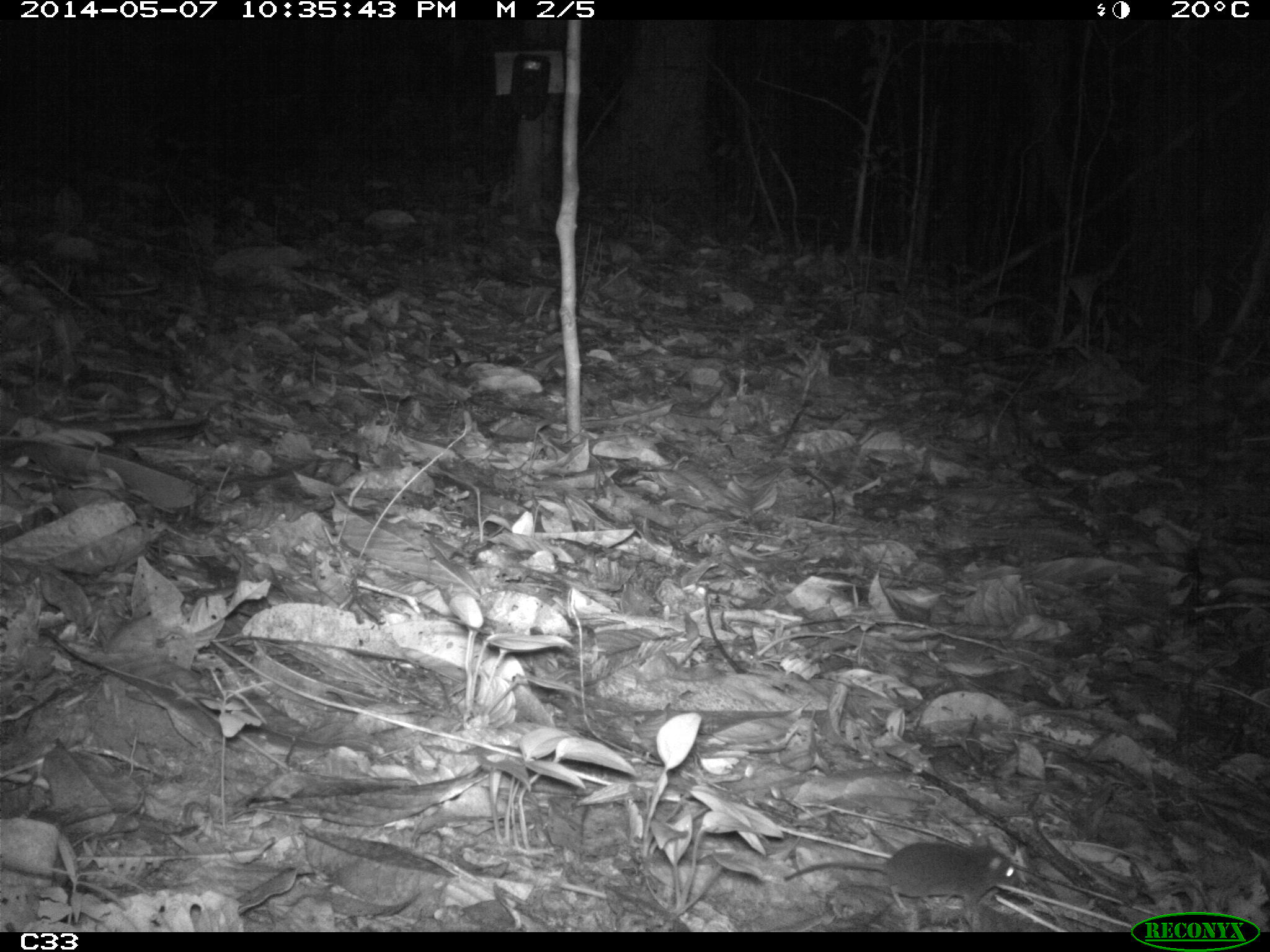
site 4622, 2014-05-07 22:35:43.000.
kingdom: Animalia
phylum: Chordata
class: Mammalia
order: Rodentia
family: Muridae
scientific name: Muridae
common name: mice, rats, and gerbils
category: unknown mouse or rat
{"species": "unknown mouse or rat (mice, rats, and gerbils) (Muridae)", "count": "1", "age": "adult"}